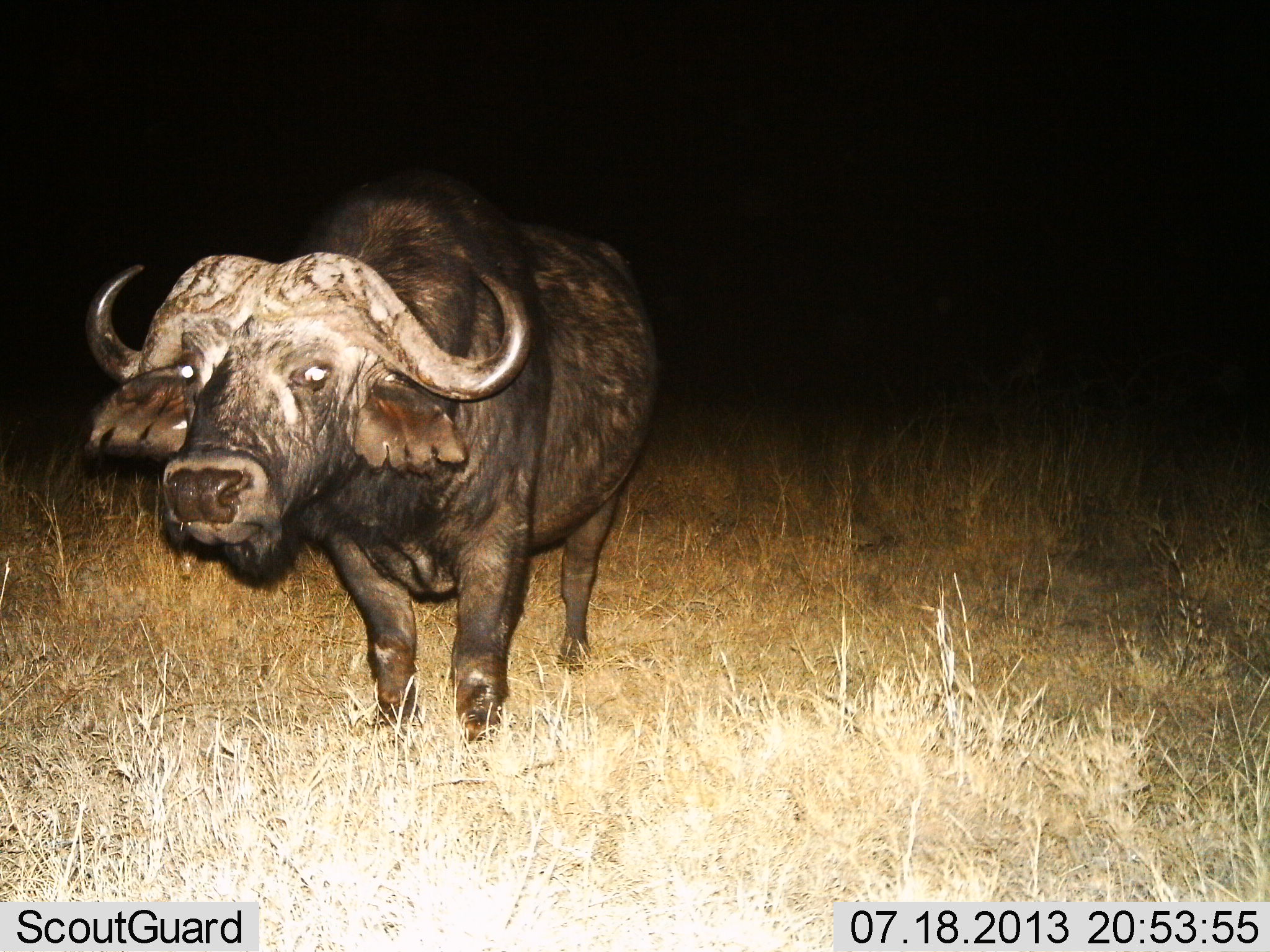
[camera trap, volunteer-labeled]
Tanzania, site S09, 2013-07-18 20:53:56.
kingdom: Animalia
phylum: Chordata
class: Mammalia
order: Artiodactyla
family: Bovidae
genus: Syncerus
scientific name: Syncerus caffer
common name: cape buffalo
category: buffalo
Buffalo (cape buffalo) (Syncerus caffer), count 1. Behavior (volunteer vote fractions): standing 100%, resting 0%, moving 0%, interacting 0%. Young present (vote fraction): 0%. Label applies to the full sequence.